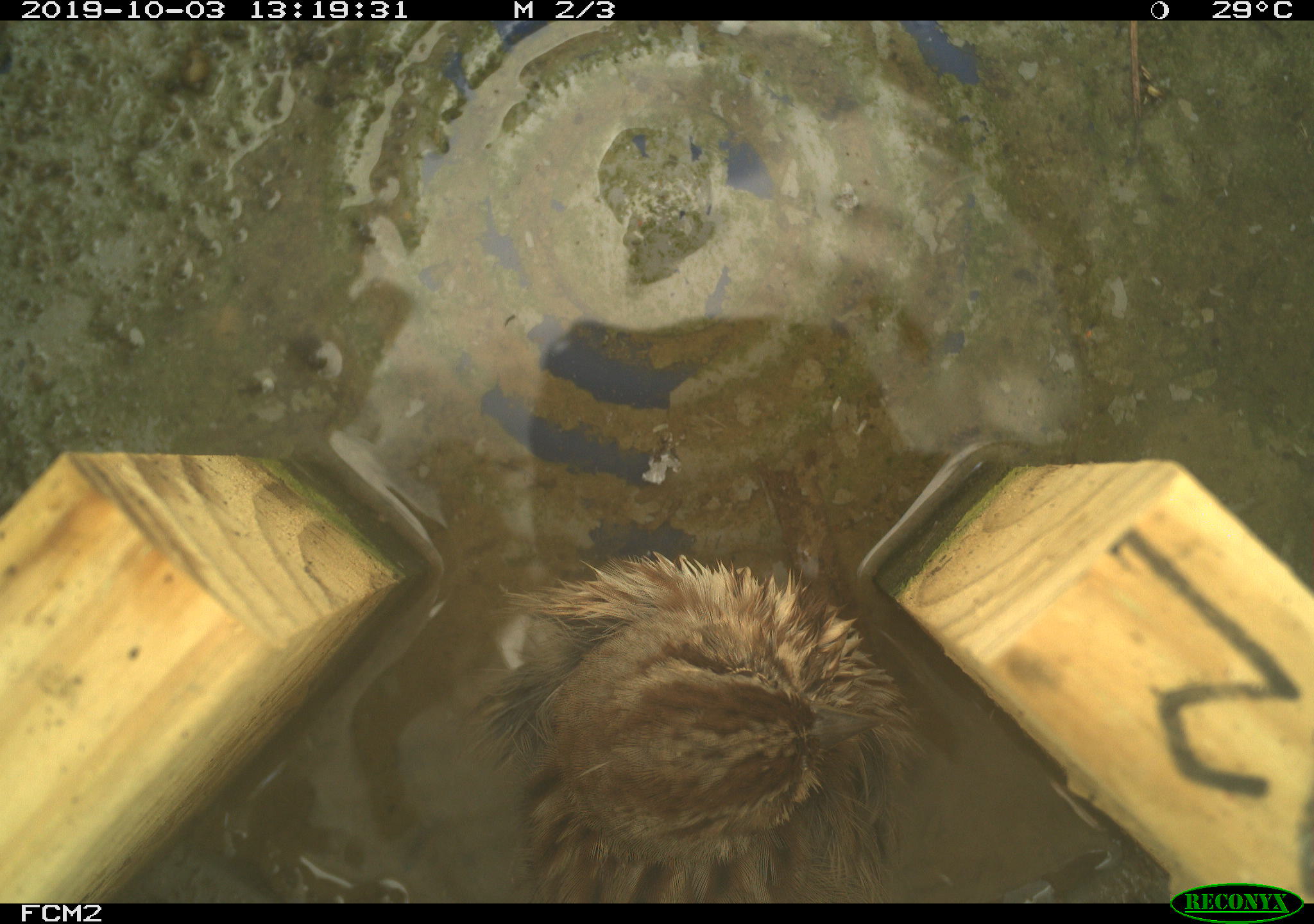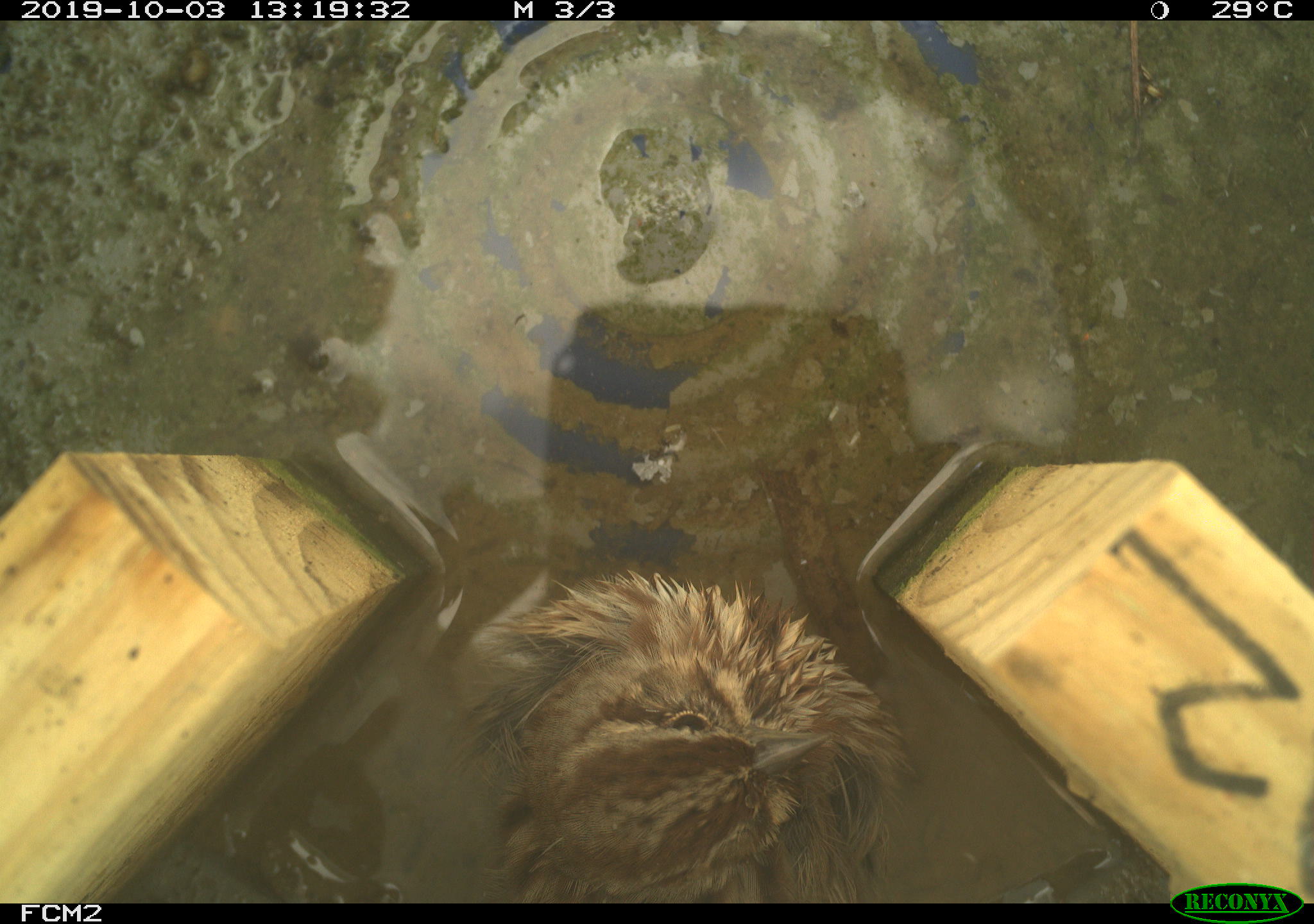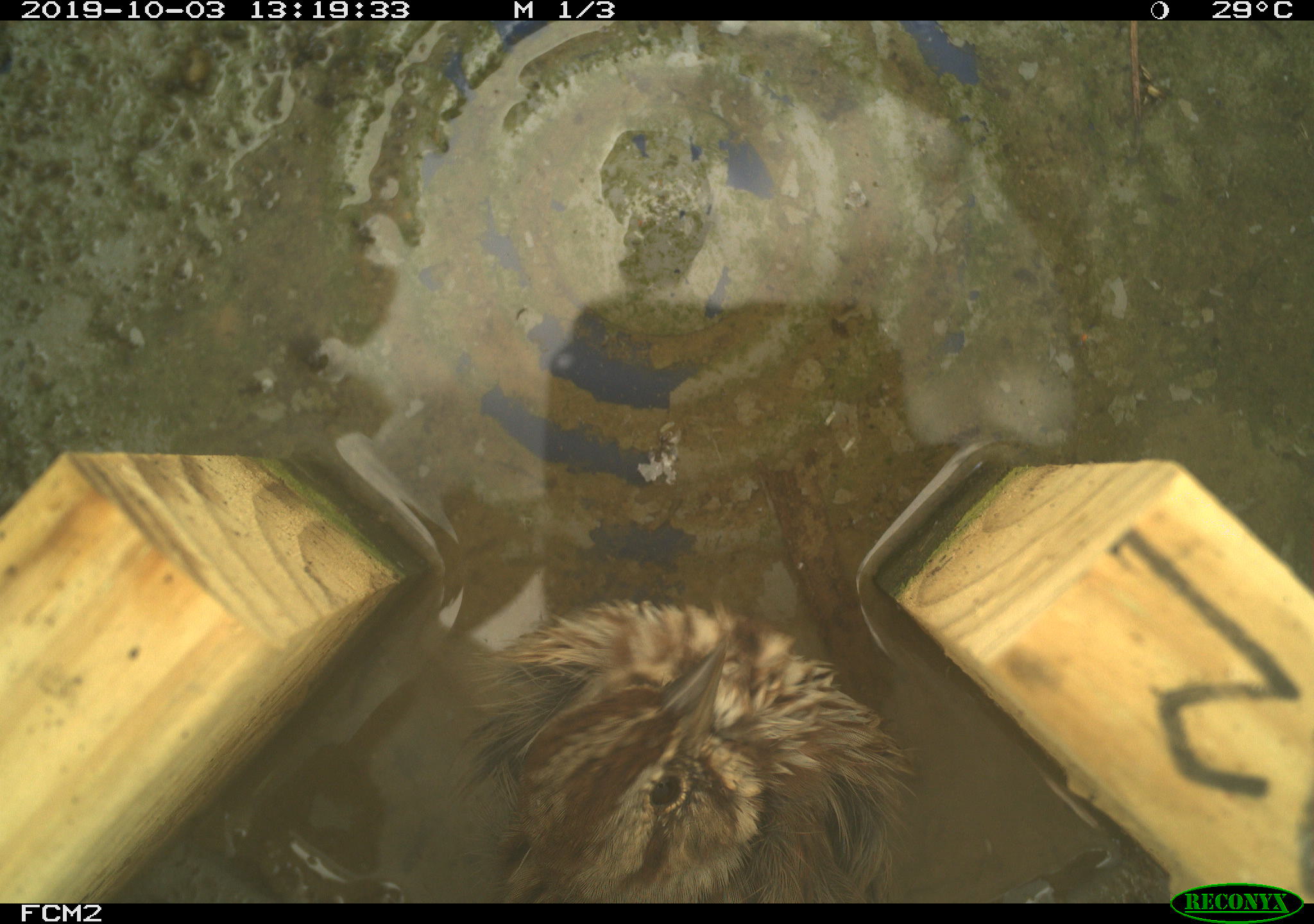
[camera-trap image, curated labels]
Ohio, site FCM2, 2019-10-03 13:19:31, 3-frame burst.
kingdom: Animalia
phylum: Chordata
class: Aves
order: Passeriformes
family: Passerellidae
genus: Melospiza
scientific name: Melospiza melodia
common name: song sparrow